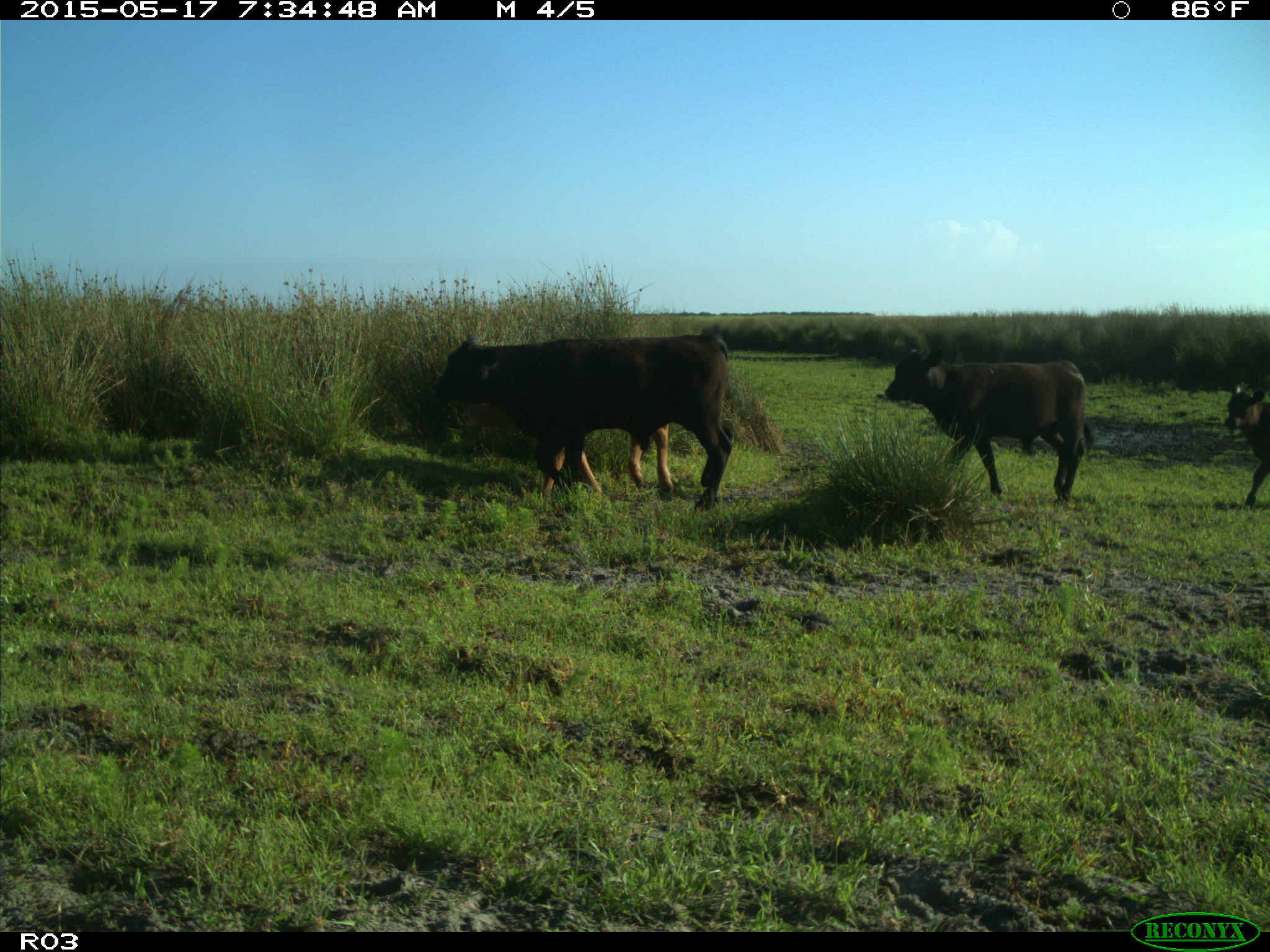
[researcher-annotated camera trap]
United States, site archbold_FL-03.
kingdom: Animalia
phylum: Chordata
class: Mammalia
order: Artiodactyla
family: Bovidae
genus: Bos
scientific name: Bos taurus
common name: domestic cow